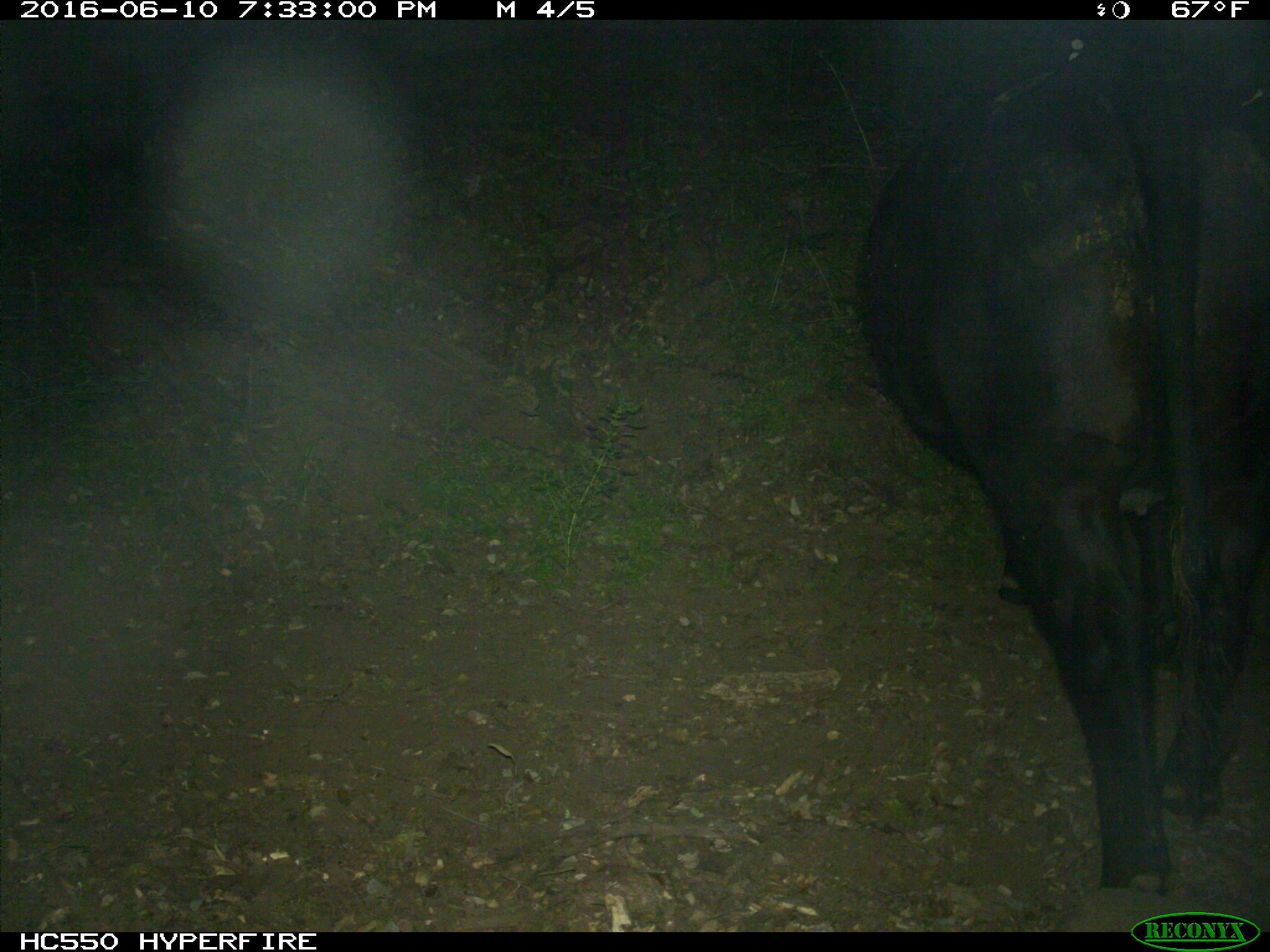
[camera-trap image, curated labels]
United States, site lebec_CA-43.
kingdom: Animalia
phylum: Chordata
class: Mammalia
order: Artiodactyla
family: Bovidae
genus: Bos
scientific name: Bos taurus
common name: domestic cow